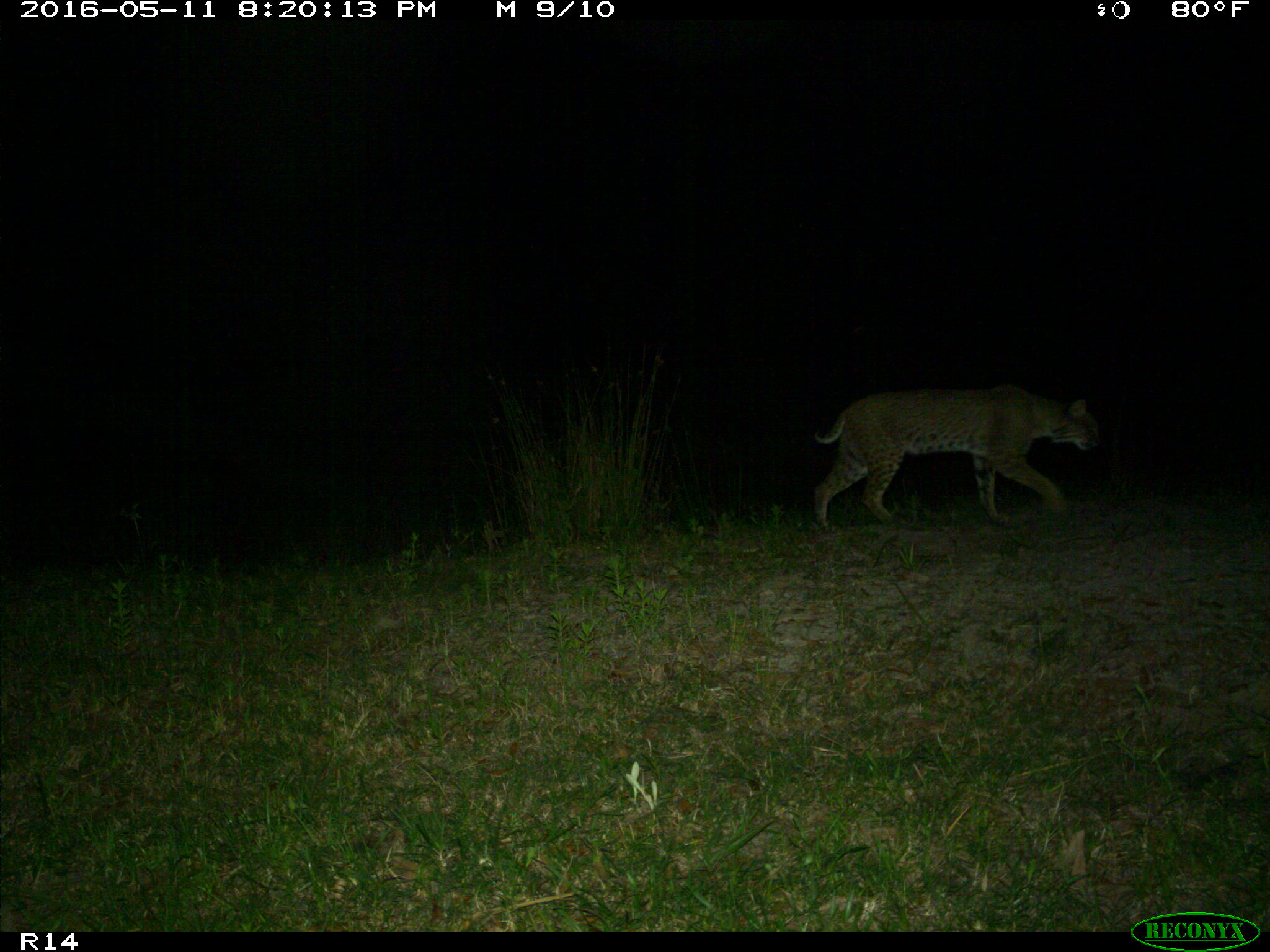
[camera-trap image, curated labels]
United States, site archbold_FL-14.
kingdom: Animalia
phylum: Chordata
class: Mammalia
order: Carnivora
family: Felidae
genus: Lynx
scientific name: Lynx rufus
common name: bobcat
Lynx rufus (bobcat).